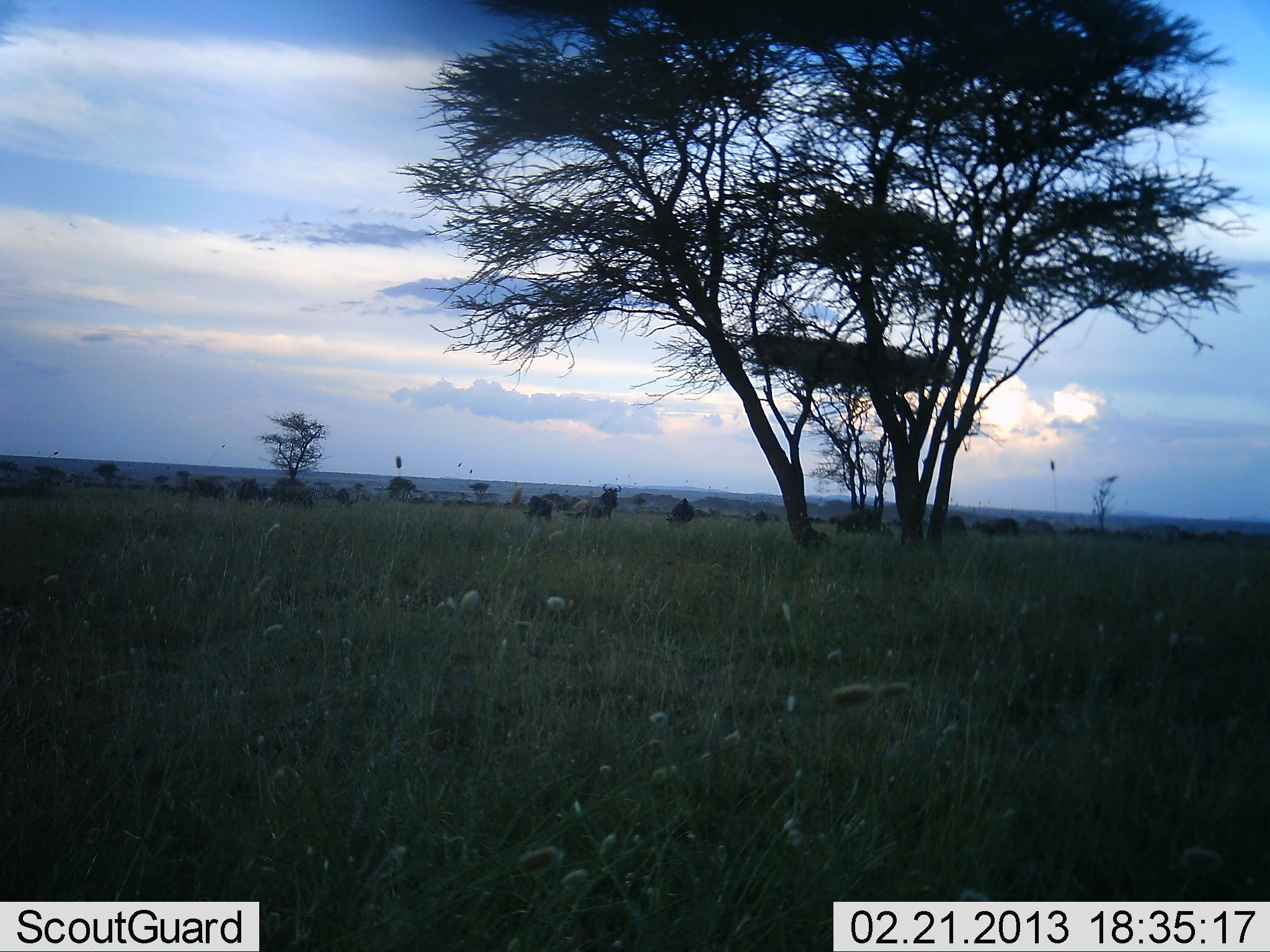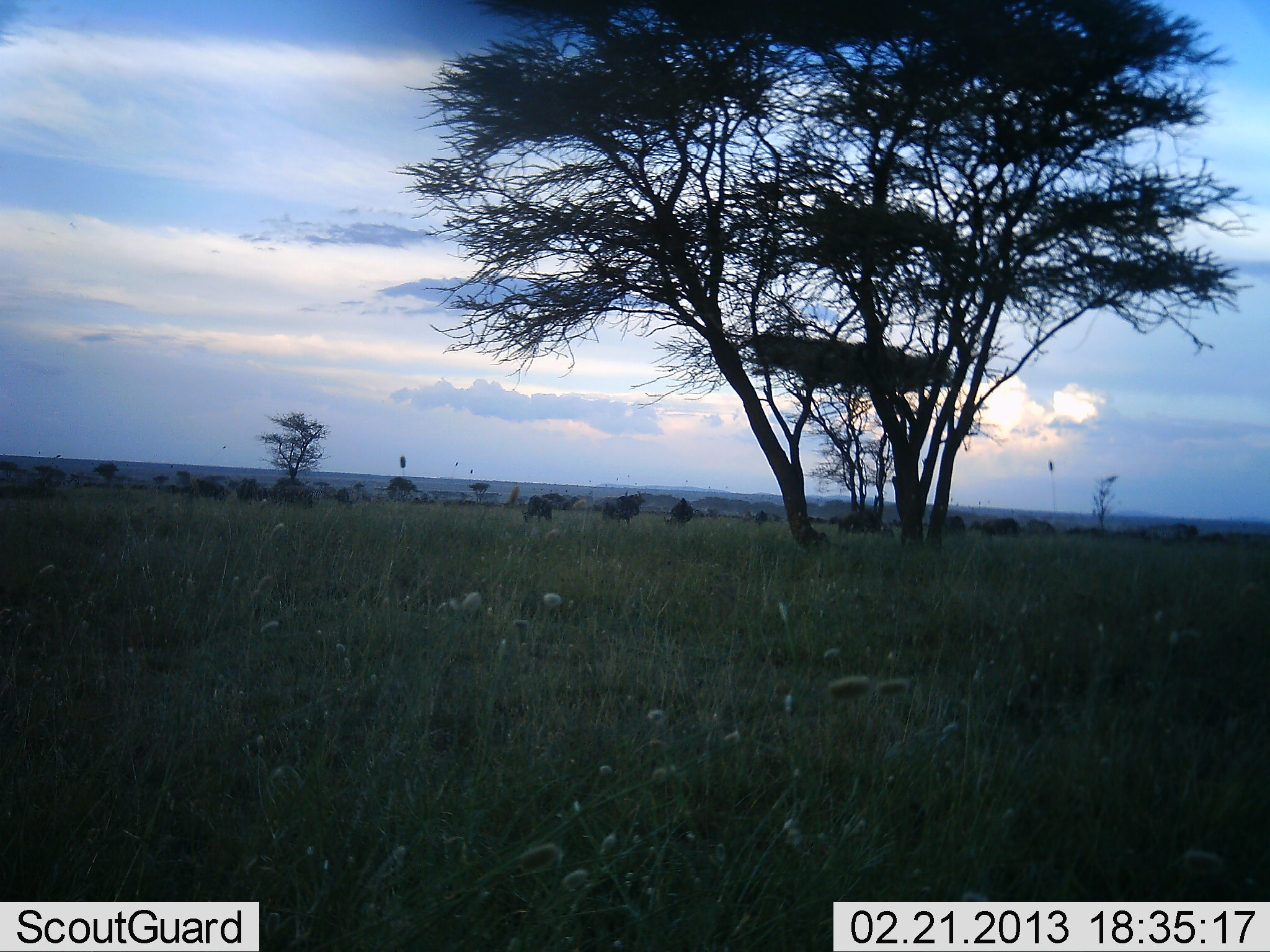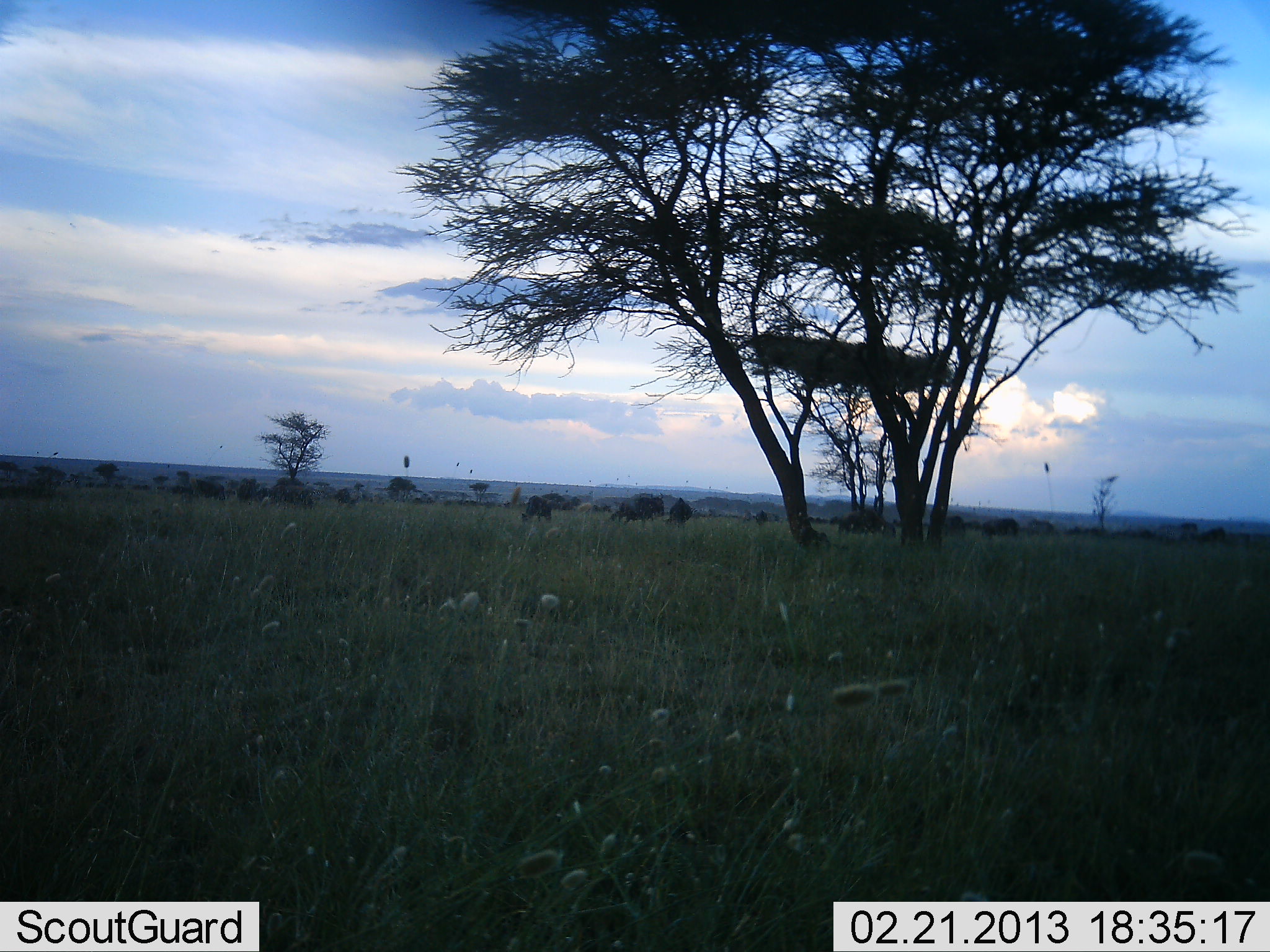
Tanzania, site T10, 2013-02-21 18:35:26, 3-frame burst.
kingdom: Animalia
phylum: Chordata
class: Mammalia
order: Artiodactyla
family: Bovidae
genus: Connochaetes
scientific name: Connochaetes taurinus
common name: blue wildebeest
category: wildebeest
Wildebeest (blue wildebeest) (Connochaetes taurinus), count 11-50. Behavior (volunteer vote fractions): standing 47%, resting 0%, moving 67%, interacting 7%. Young present (vote fraction): 0%. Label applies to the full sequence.